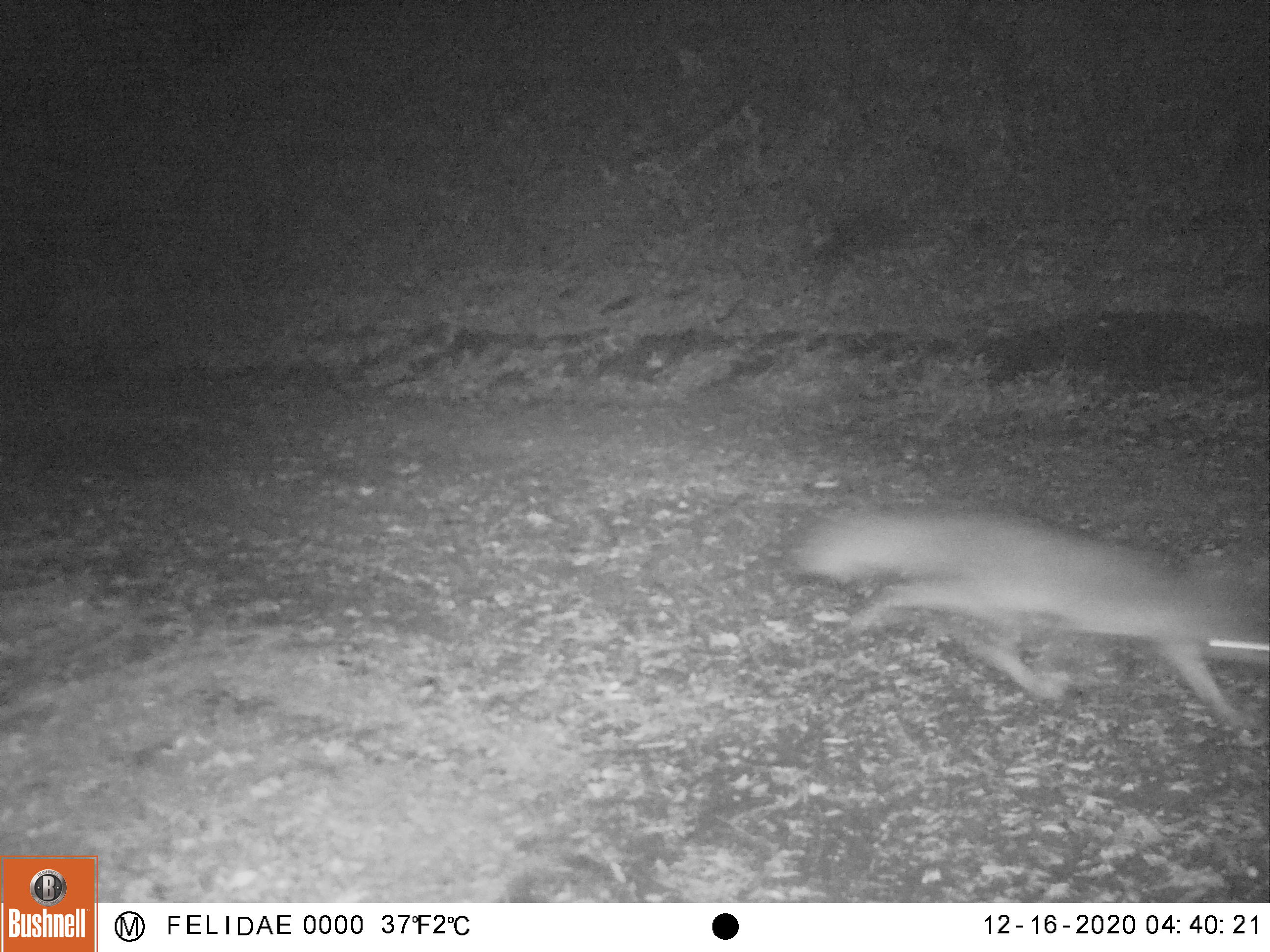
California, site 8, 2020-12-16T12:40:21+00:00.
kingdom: Animalia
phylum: Chordata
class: Mammalia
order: Carnivora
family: Canidae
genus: Urocyon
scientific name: Urocyon cinereoargenteus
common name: gray fox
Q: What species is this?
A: Gray fox (Urocyon cinereoargenteus).